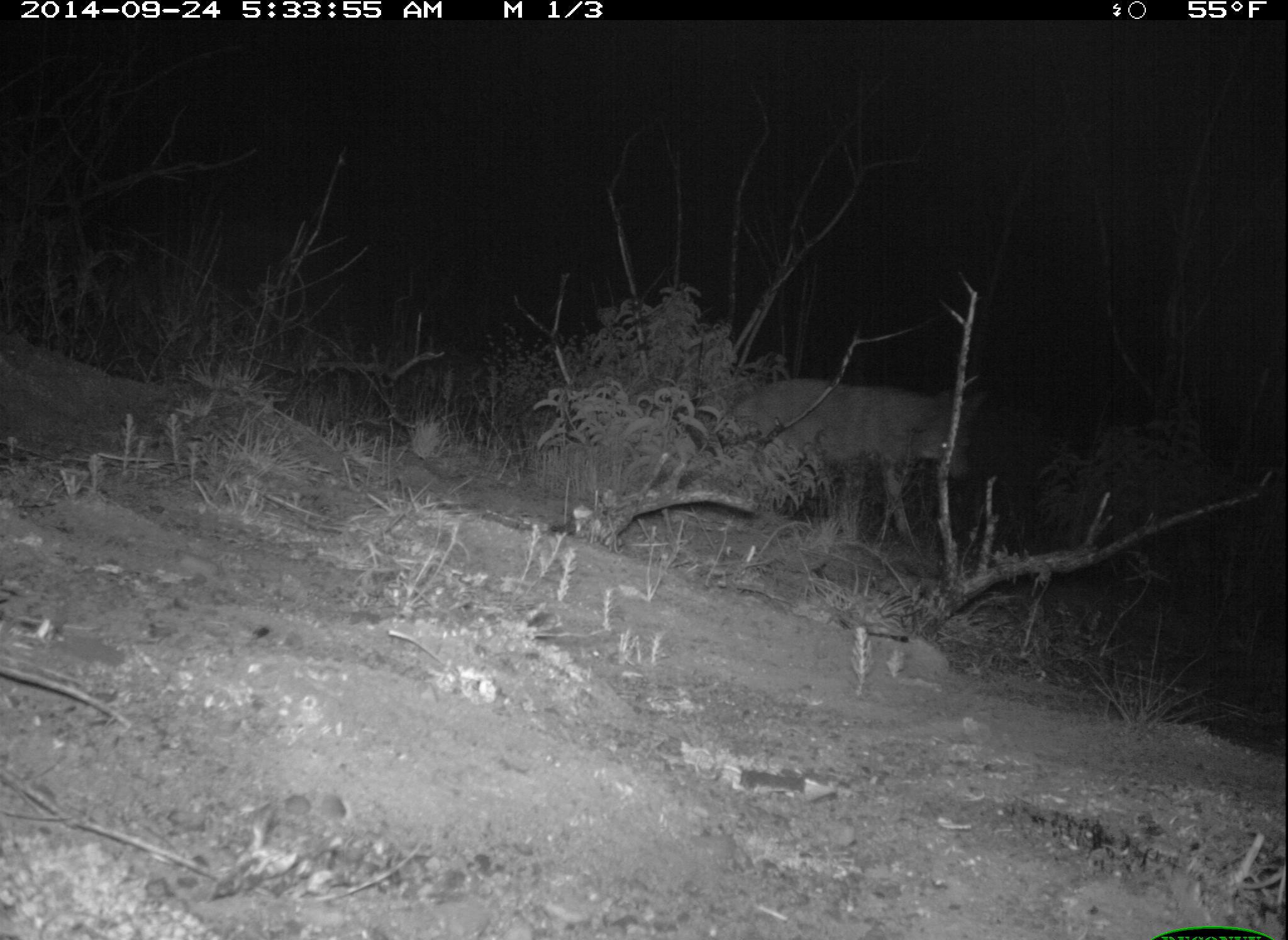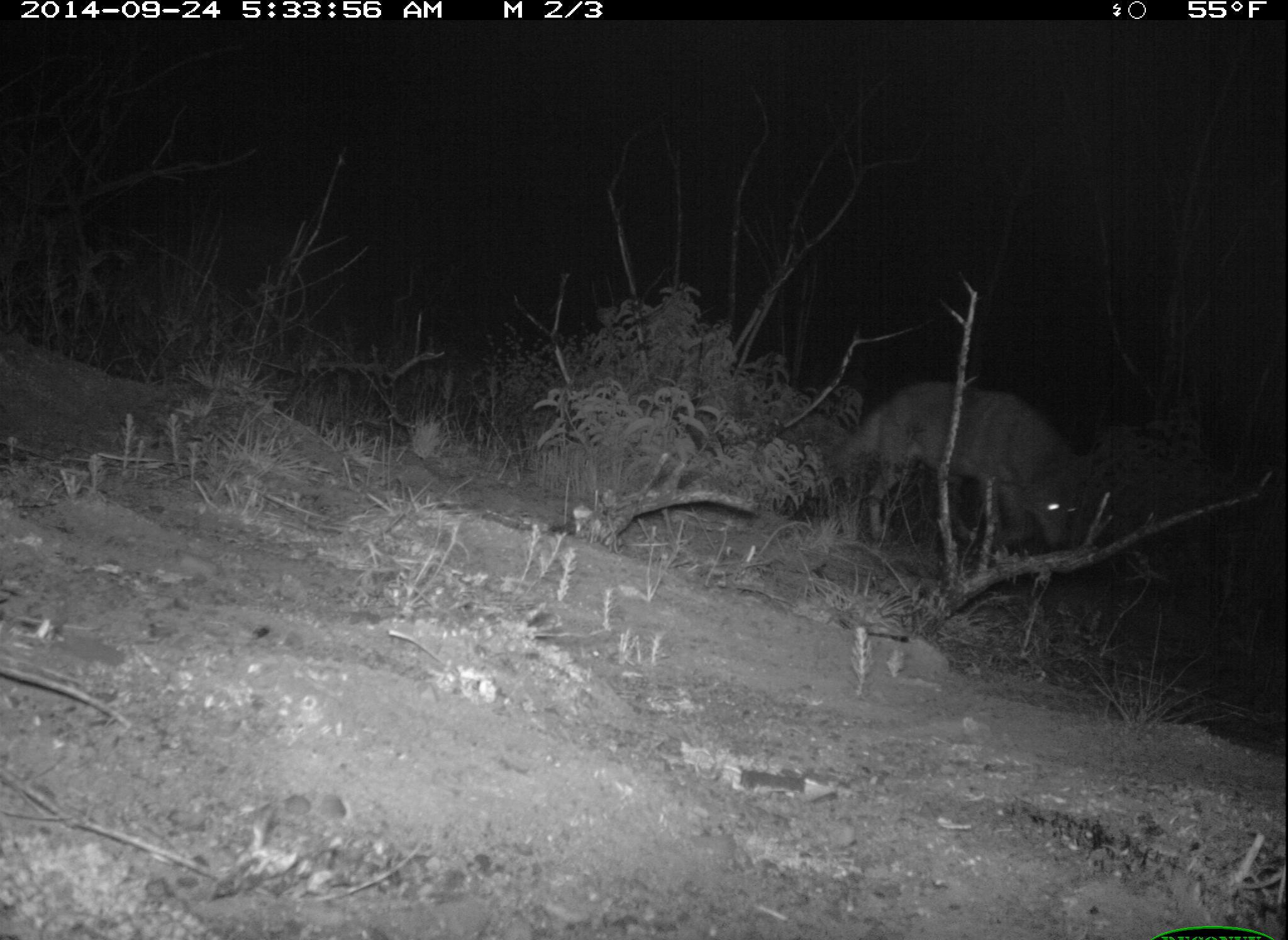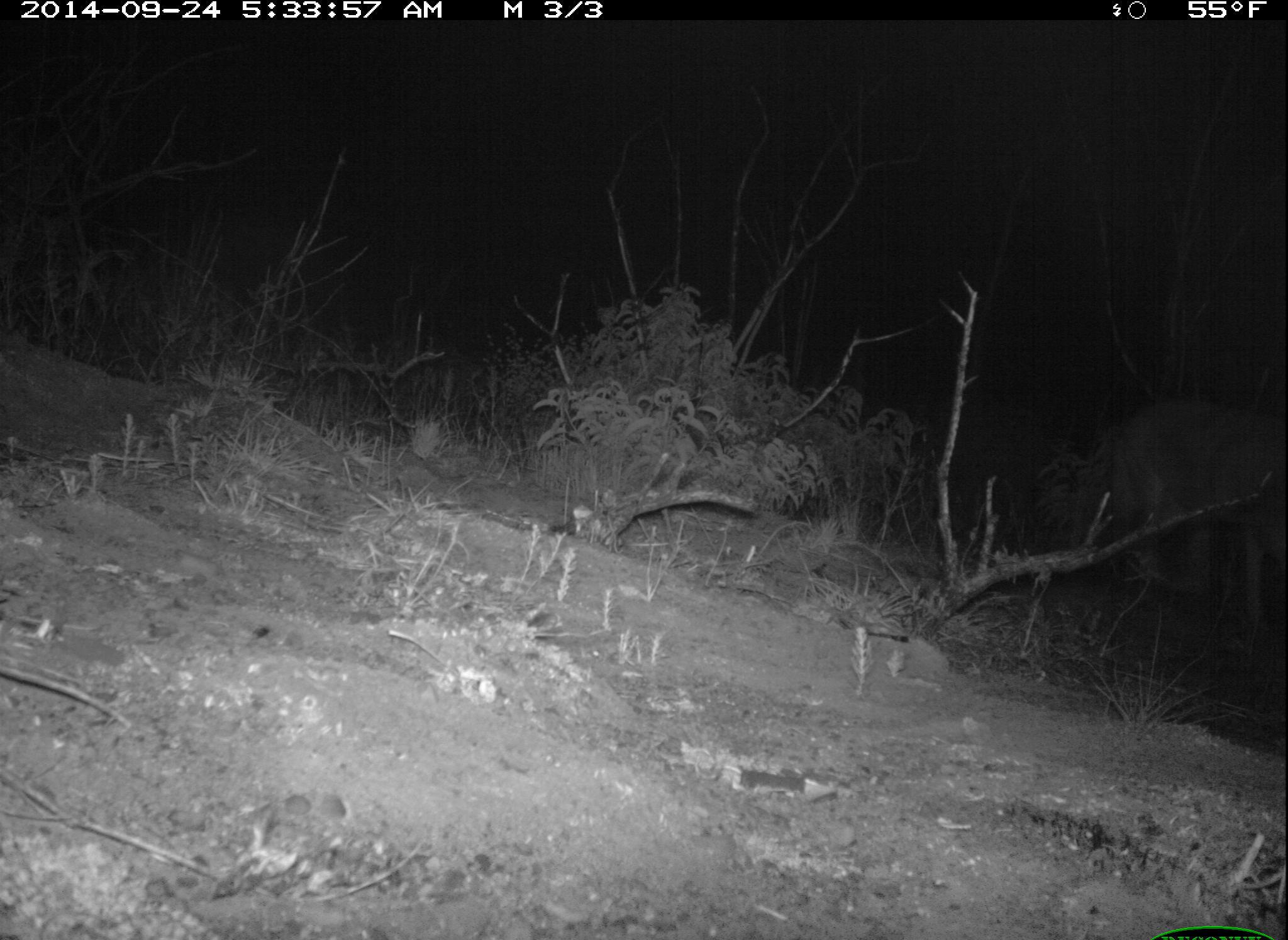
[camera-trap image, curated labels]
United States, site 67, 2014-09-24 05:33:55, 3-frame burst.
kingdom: Animalia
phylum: Chordata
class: Mammalia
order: Carnivora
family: Canidae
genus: Canis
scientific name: Canis latrans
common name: coyote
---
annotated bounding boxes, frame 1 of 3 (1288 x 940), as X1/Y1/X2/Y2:
coyote: 709/376/989/547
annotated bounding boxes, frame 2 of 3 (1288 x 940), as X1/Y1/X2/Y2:
coyote: 819/375/1100/574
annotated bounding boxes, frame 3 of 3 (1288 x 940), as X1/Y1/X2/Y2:
coyote: 1099/400/1287/627